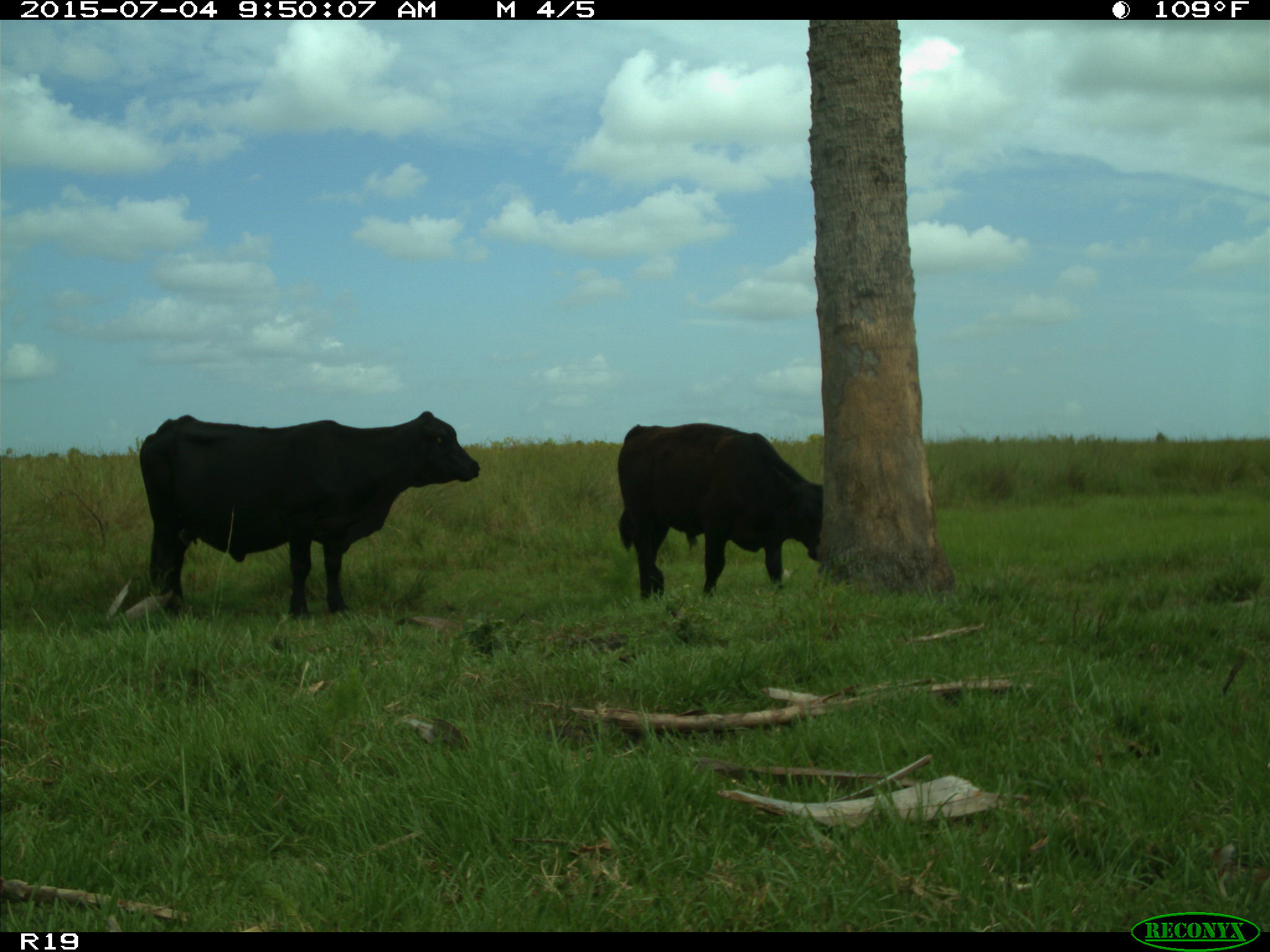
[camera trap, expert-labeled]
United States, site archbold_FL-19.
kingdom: Animalia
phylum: Chordata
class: Mammalia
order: Artiodactyla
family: Bovidae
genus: Bos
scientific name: Bos taurus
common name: domestic cow